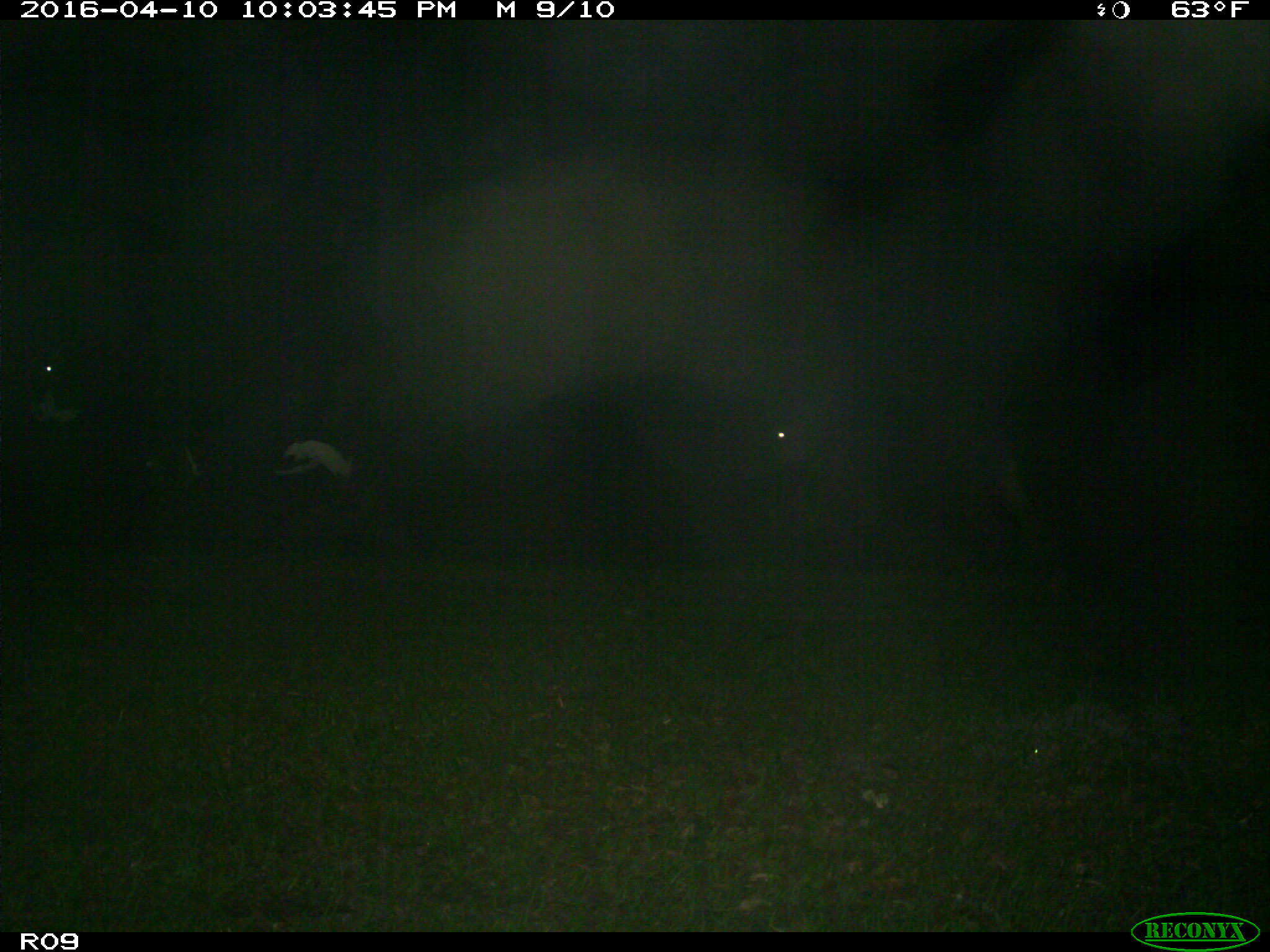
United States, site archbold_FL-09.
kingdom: Animalia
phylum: Chordata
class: Mammalia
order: Artiodactyla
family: Bovidae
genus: Bos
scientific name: Bos taurus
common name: domestic cow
Bos taurus (domestic cow).